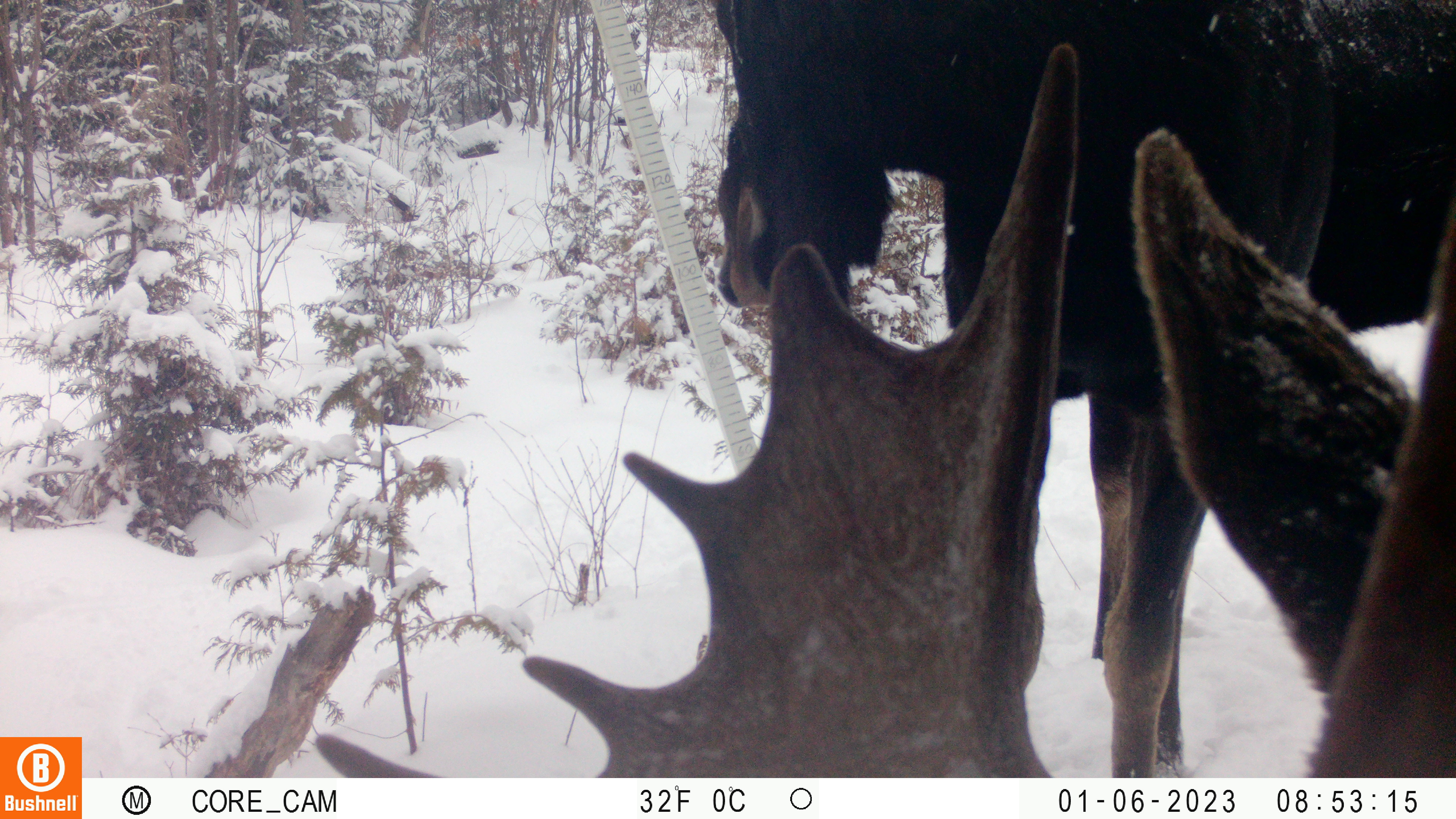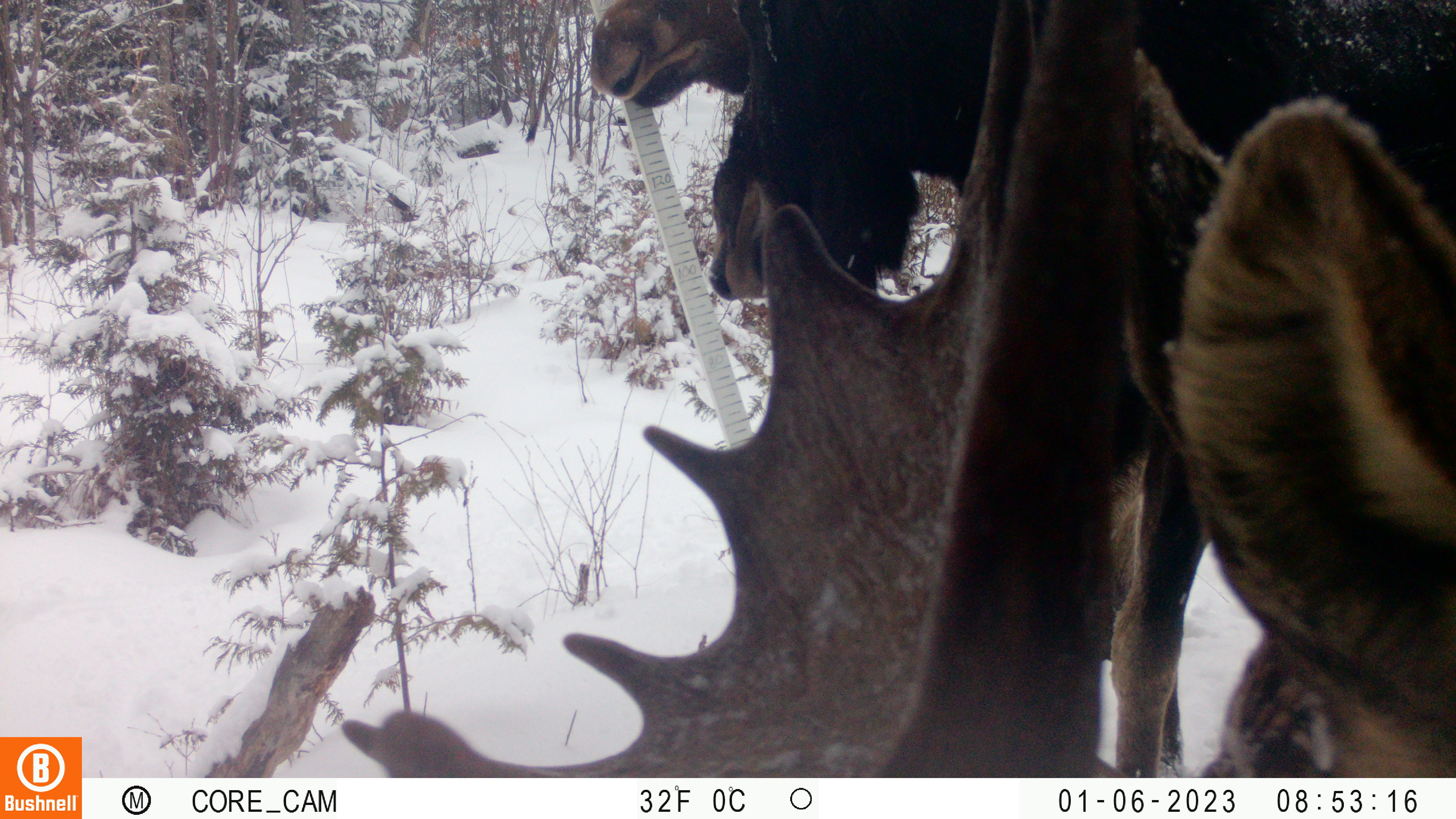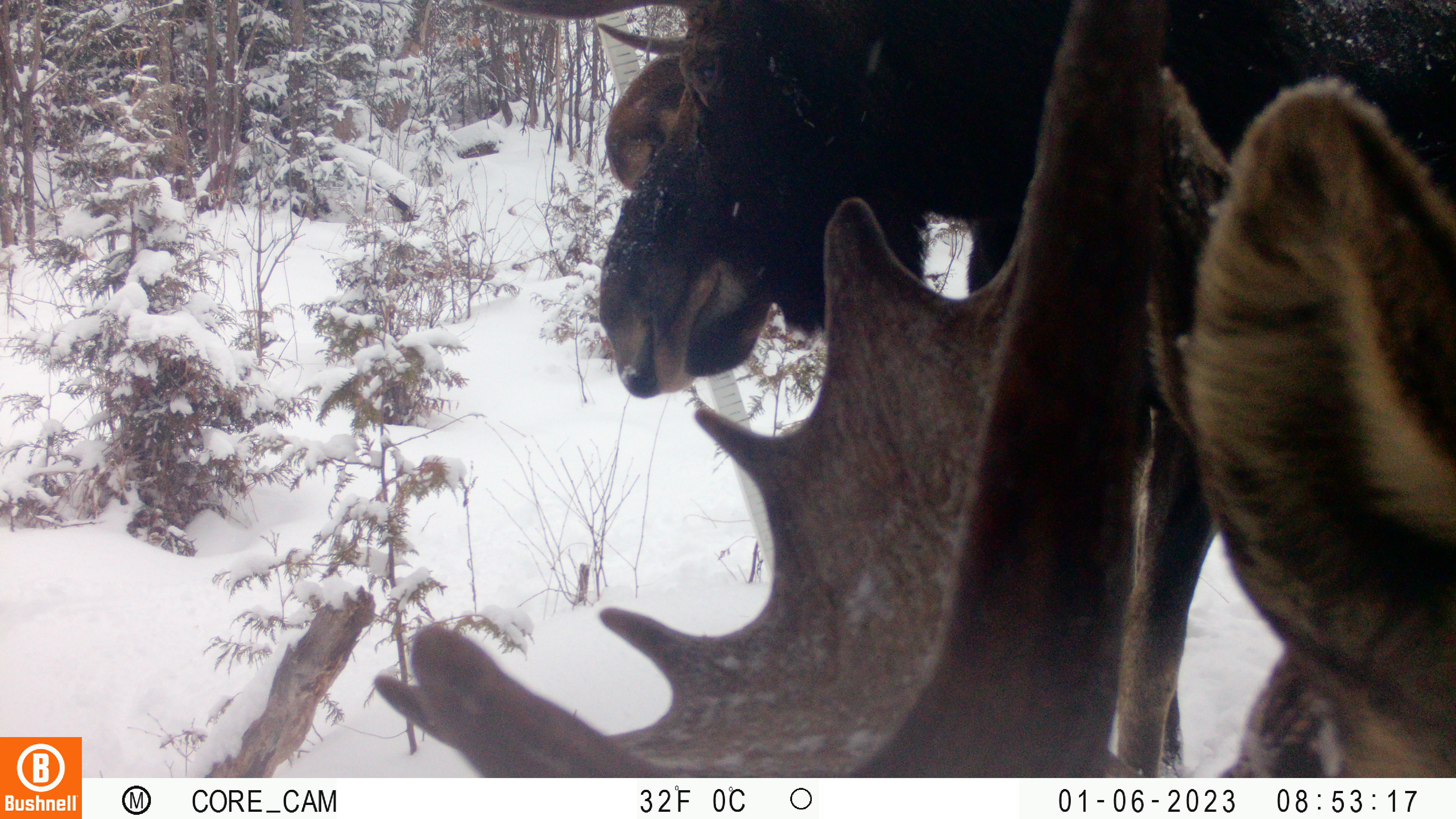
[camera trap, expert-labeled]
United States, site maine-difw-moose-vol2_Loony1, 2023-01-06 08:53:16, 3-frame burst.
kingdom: Animalia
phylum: Chordata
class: Mammalia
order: Artiodactyla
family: Cervidae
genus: Alces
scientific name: Alces alces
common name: moose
Moose (Alces alces).